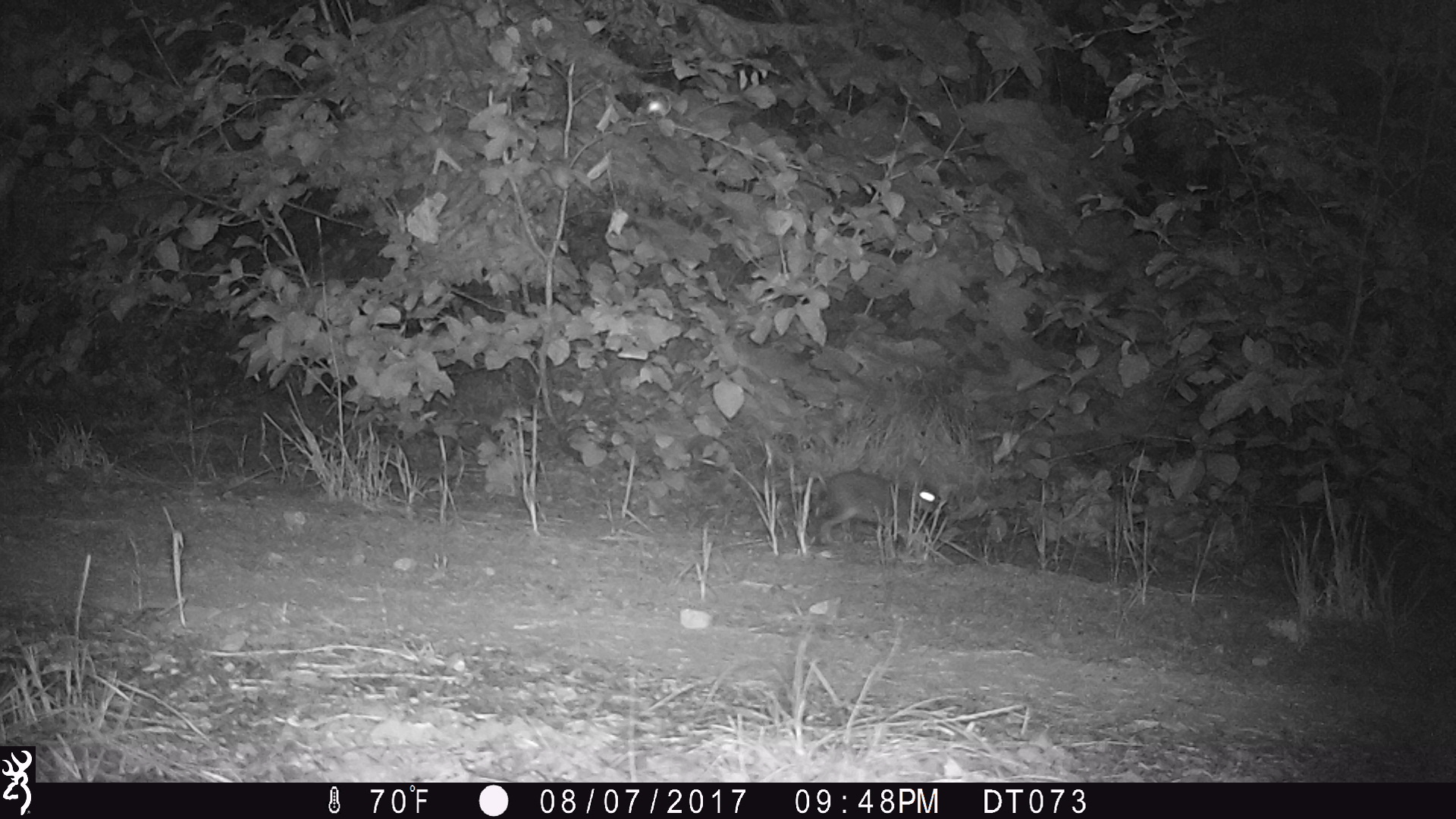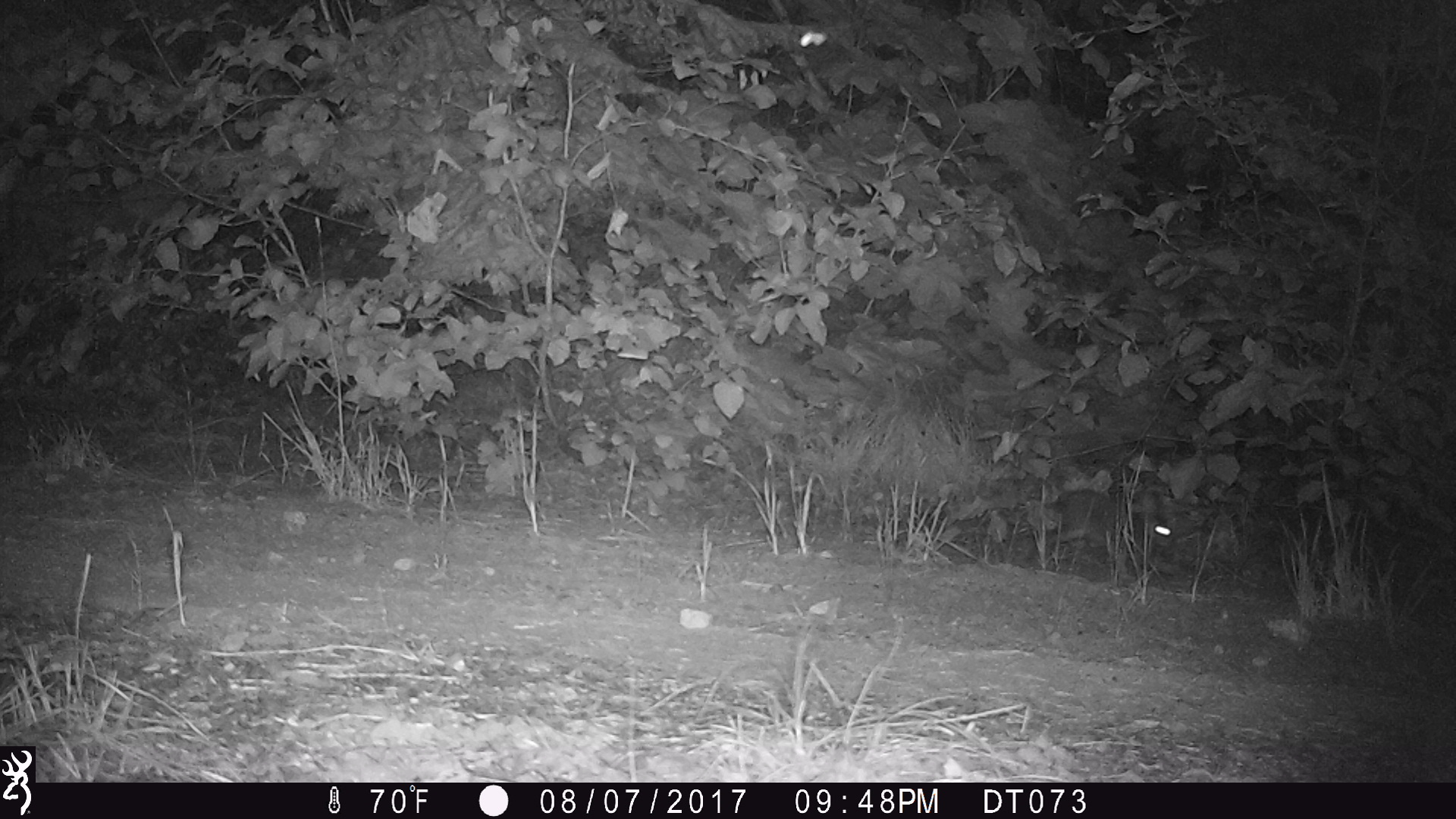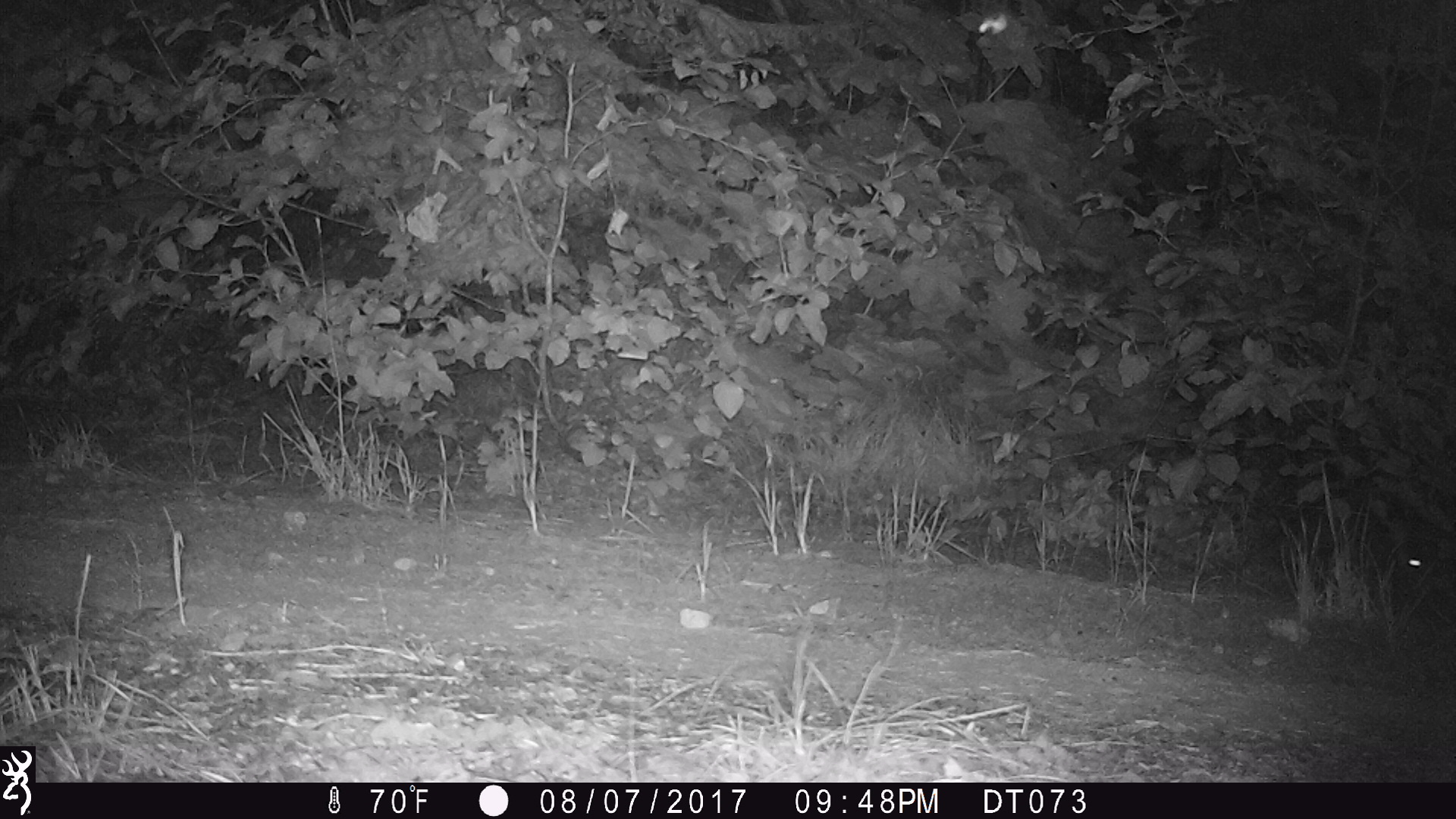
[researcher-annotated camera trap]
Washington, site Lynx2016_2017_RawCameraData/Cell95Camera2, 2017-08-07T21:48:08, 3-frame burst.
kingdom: Animalia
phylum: Chordata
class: Mammalia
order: Lagomorpha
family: Leporidae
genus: Lepus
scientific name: Lepus americanus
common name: snowshoe hare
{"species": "Lepus americanus (snowshoe hare)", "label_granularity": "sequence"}